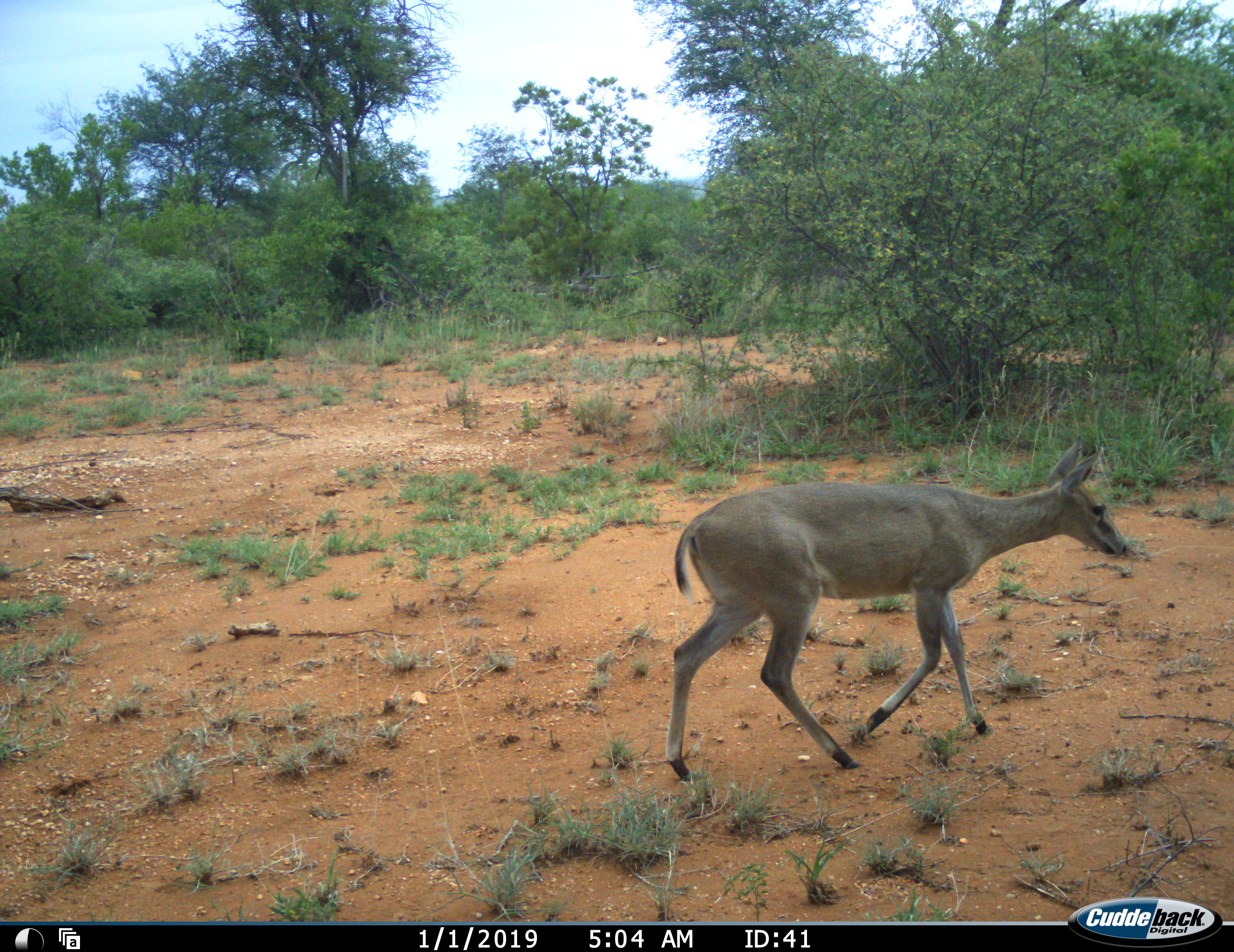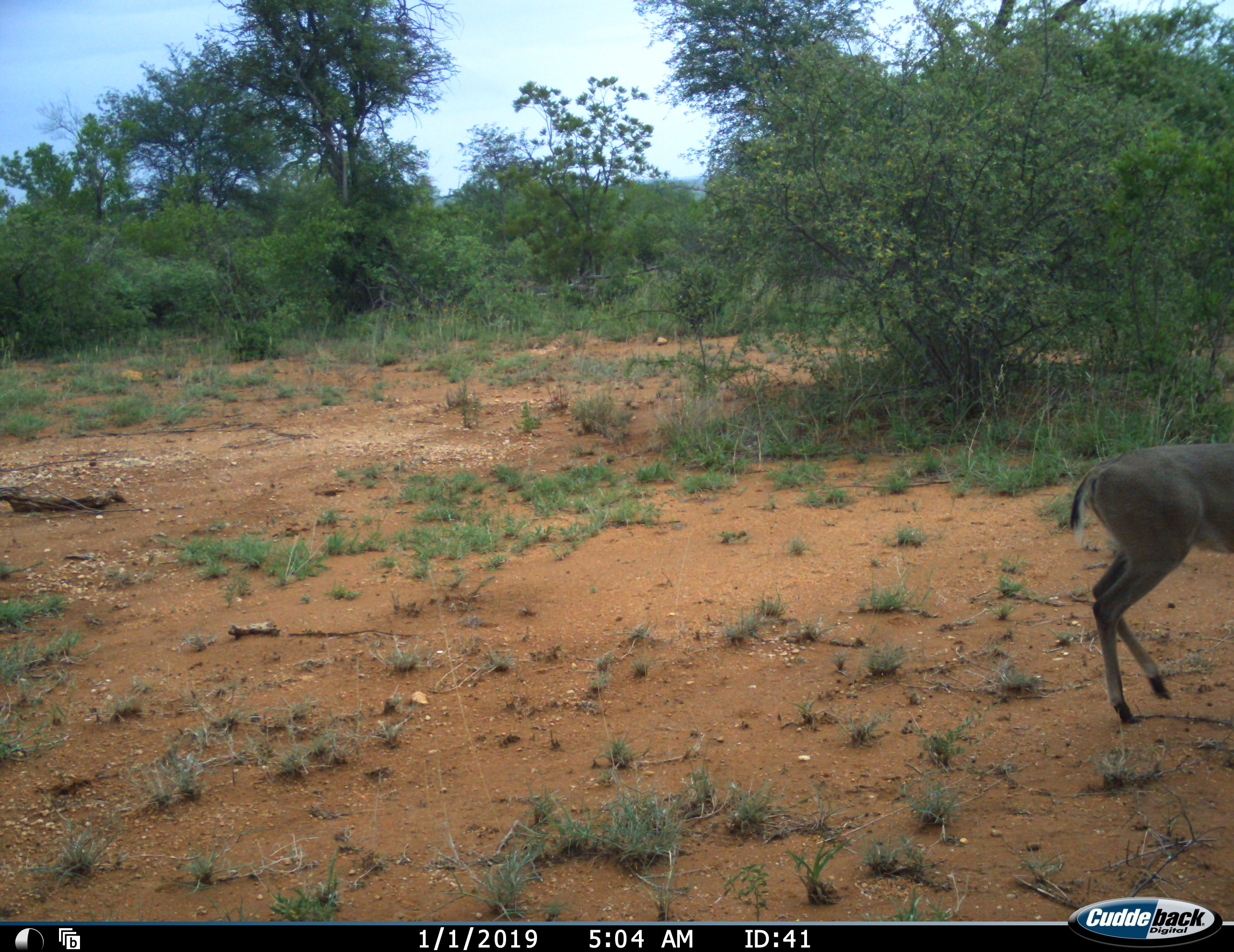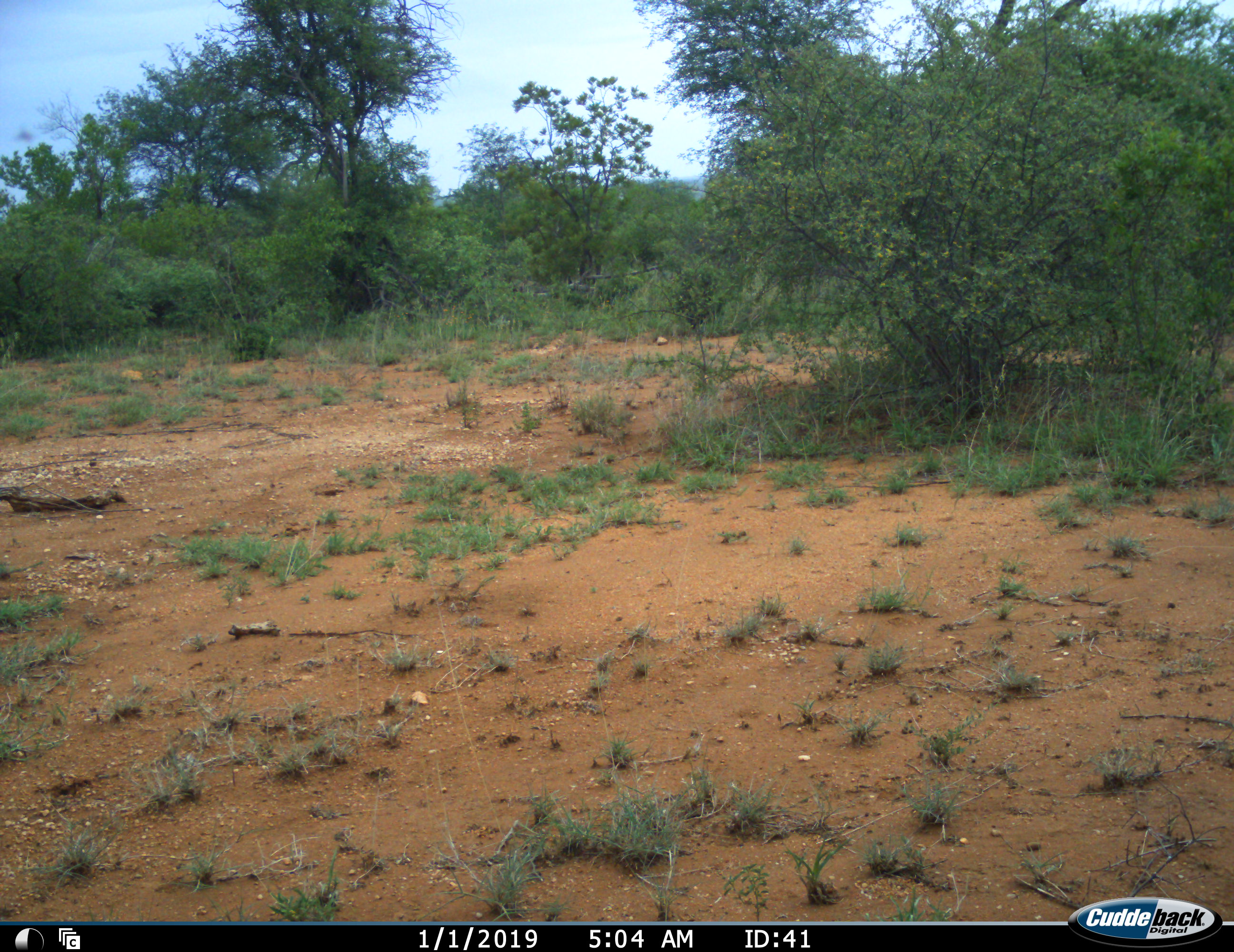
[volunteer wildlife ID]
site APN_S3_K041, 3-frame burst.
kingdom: Animalia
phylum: Chordata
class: Mammalia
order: Artiodactyla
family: Bovidae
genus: Sylvicapra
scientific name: Sylvicapra grimmia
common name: common duiker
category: duikercommongrey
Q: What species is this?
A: Duikercommongrey (common duiker) (Sylvicapra grimmia).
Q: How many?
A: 1.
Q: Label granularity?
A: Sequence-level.